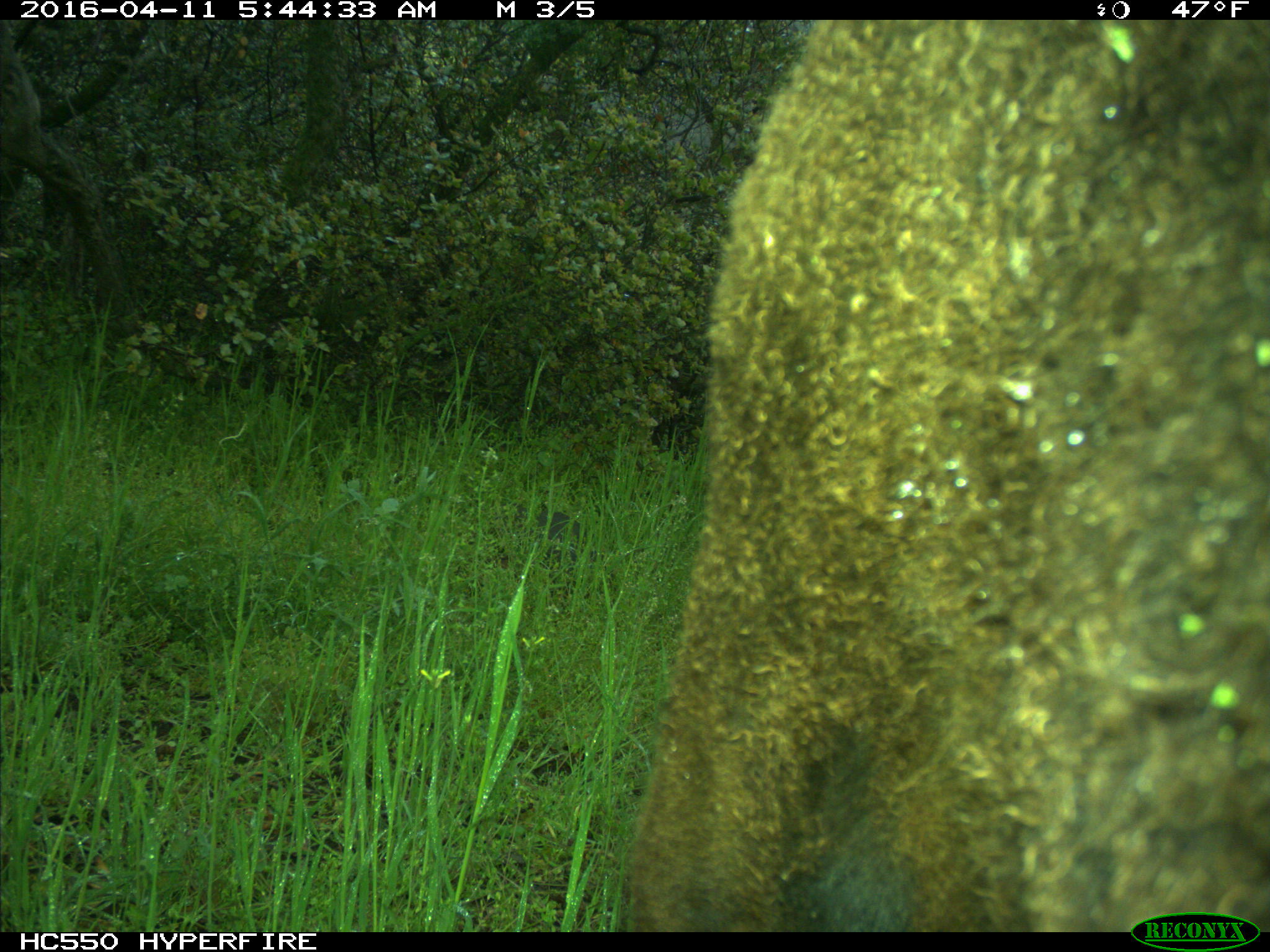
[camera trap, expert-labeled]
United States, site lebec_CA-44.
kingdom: Animalia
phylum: Chordata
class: Mammalia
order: Artiodactyla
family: Bovidae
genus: Bos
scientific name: Bos taurus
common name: domestic cow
Bos taurus (domestic cow).